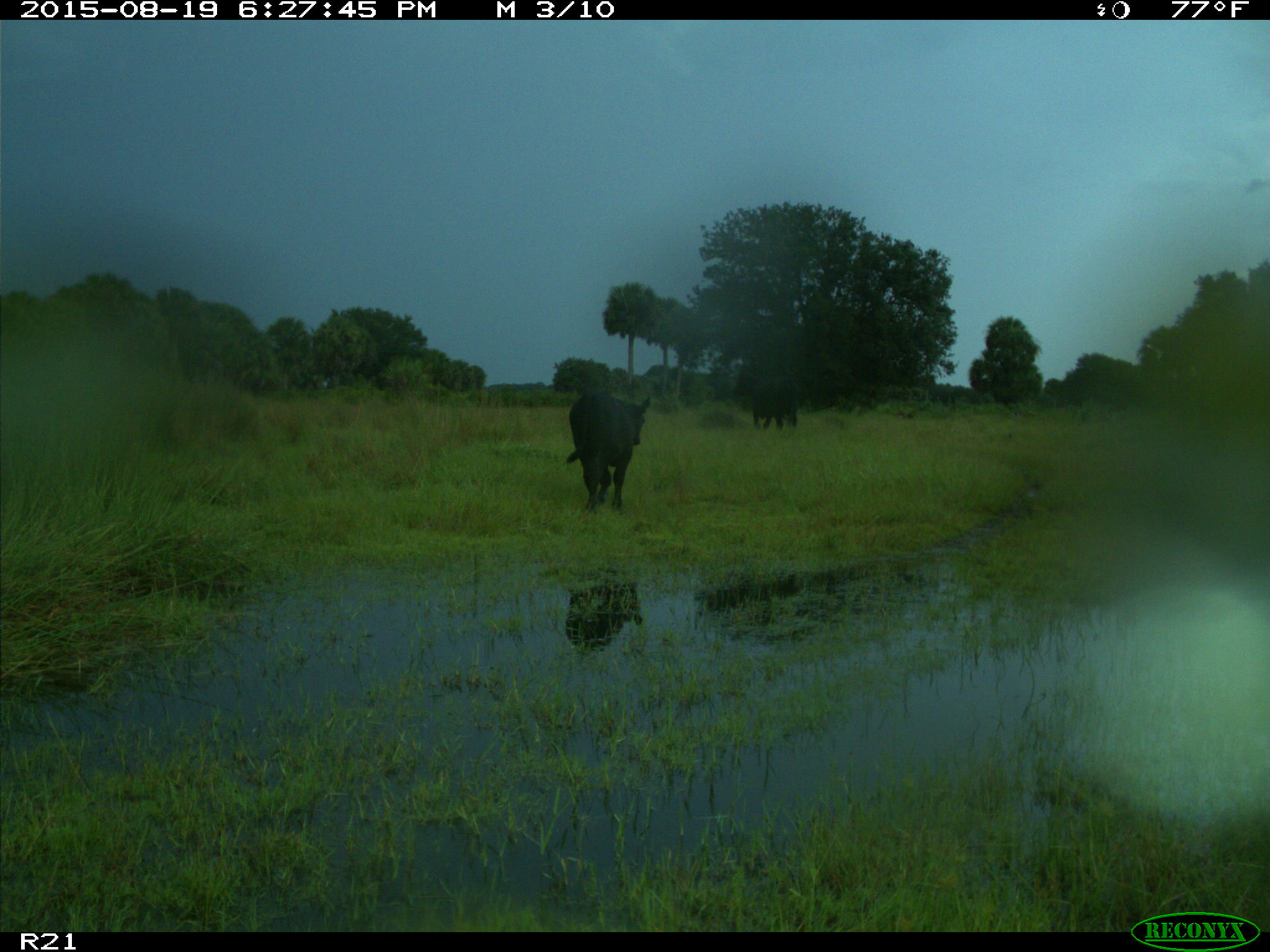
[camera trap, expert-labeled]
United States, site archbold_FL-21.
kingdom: Animalia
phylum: Chordata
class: Mammalia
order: Artiodactyla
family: Bovidae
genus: Bos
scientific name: Bos taurus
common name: domestic cow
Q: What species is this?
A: Bos taurus (domestic cow).